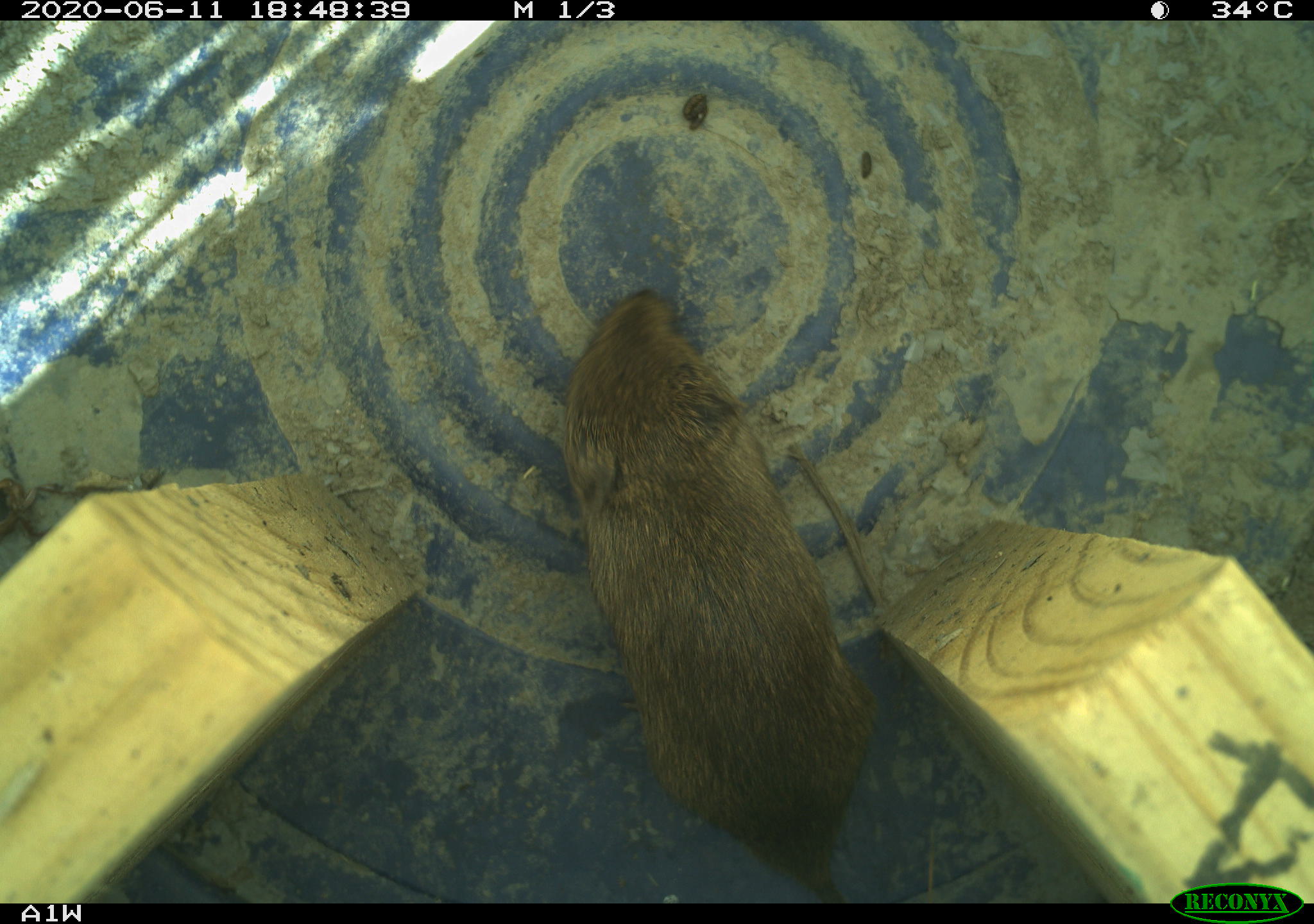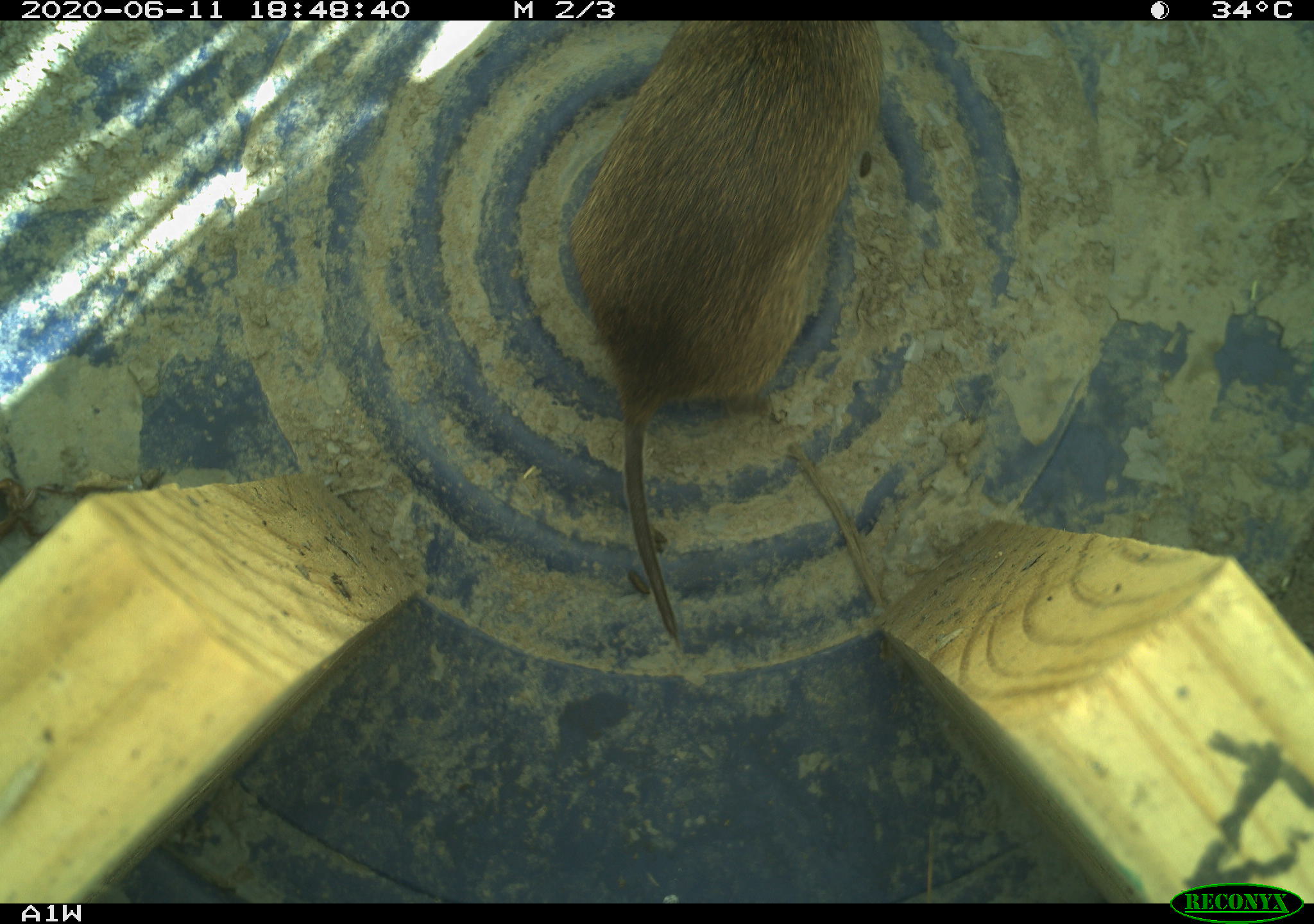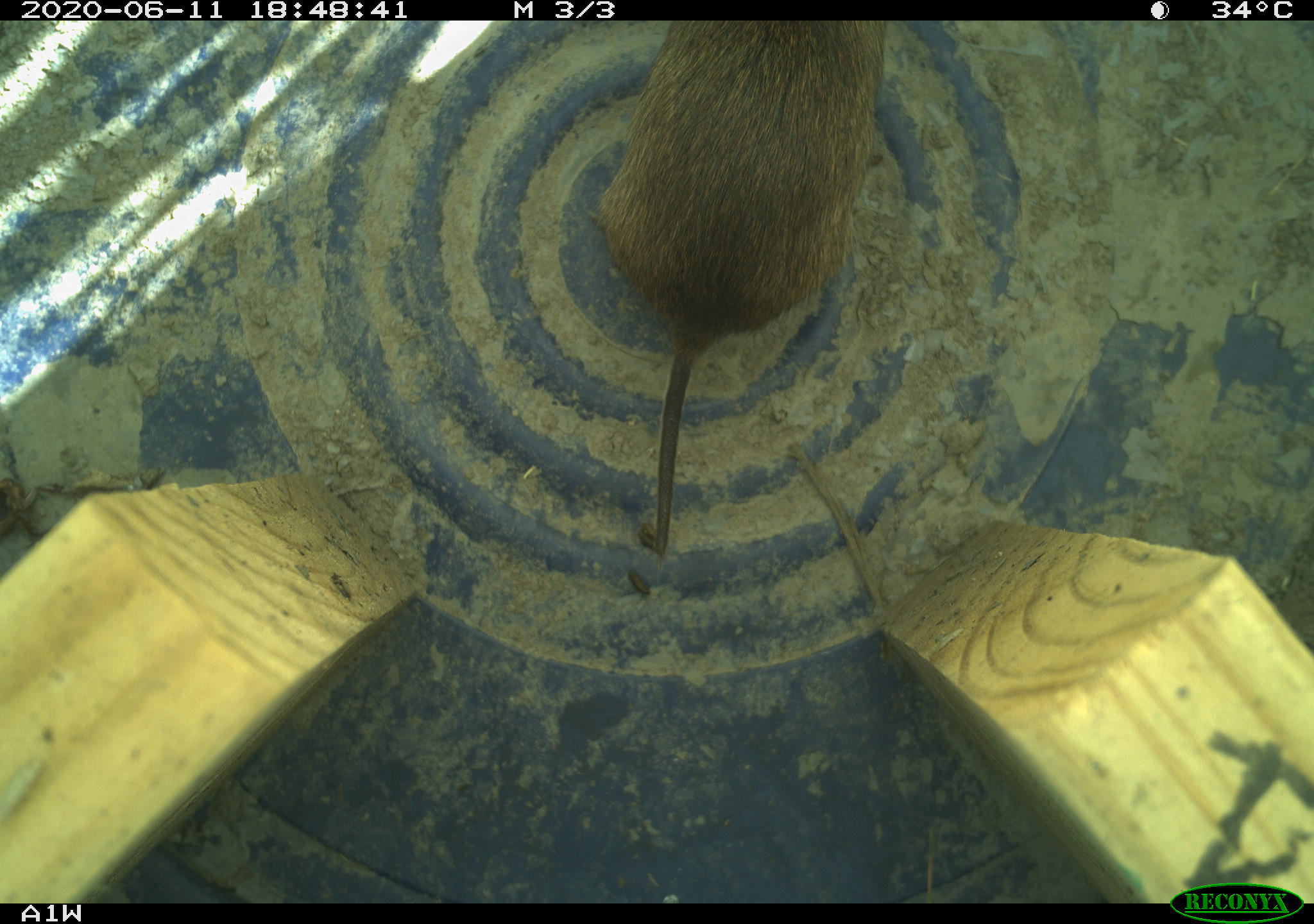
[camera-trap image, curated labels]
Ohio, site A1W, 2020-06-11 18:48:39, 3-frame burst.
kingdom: Animalia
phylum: Chordata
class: Mammalia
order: Rodentia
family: Cricetidae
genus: Microtus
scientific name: Microtus pennsylvanicus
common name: meadow vole